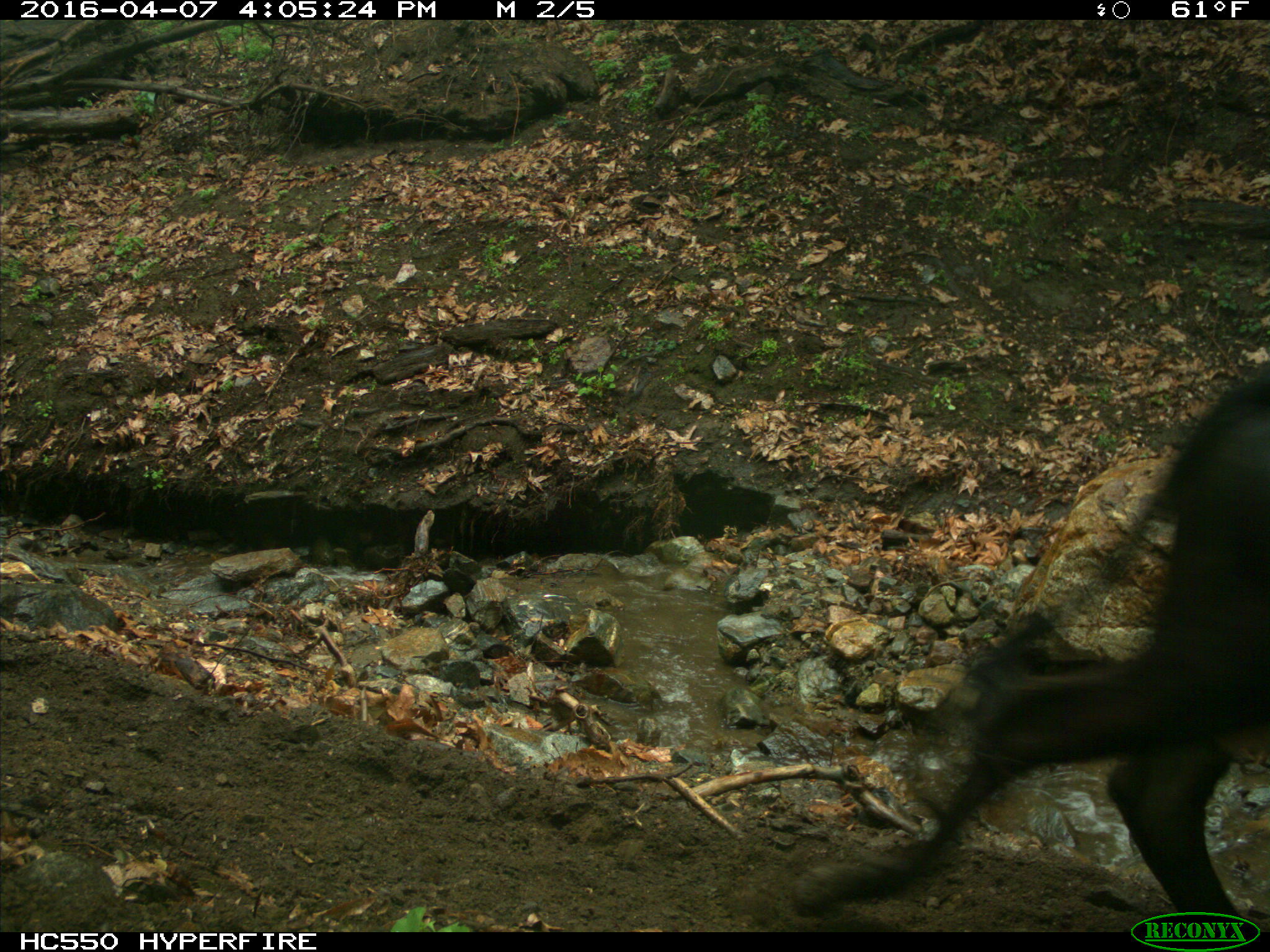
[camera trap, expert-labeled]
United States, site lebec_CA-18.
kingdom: Animalia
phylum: Chordata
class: Mammalia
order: Artiodactyla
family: Bovidae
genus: Bos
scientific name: Bos taurus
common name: domestic cow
Bos taurus (domestic cow).